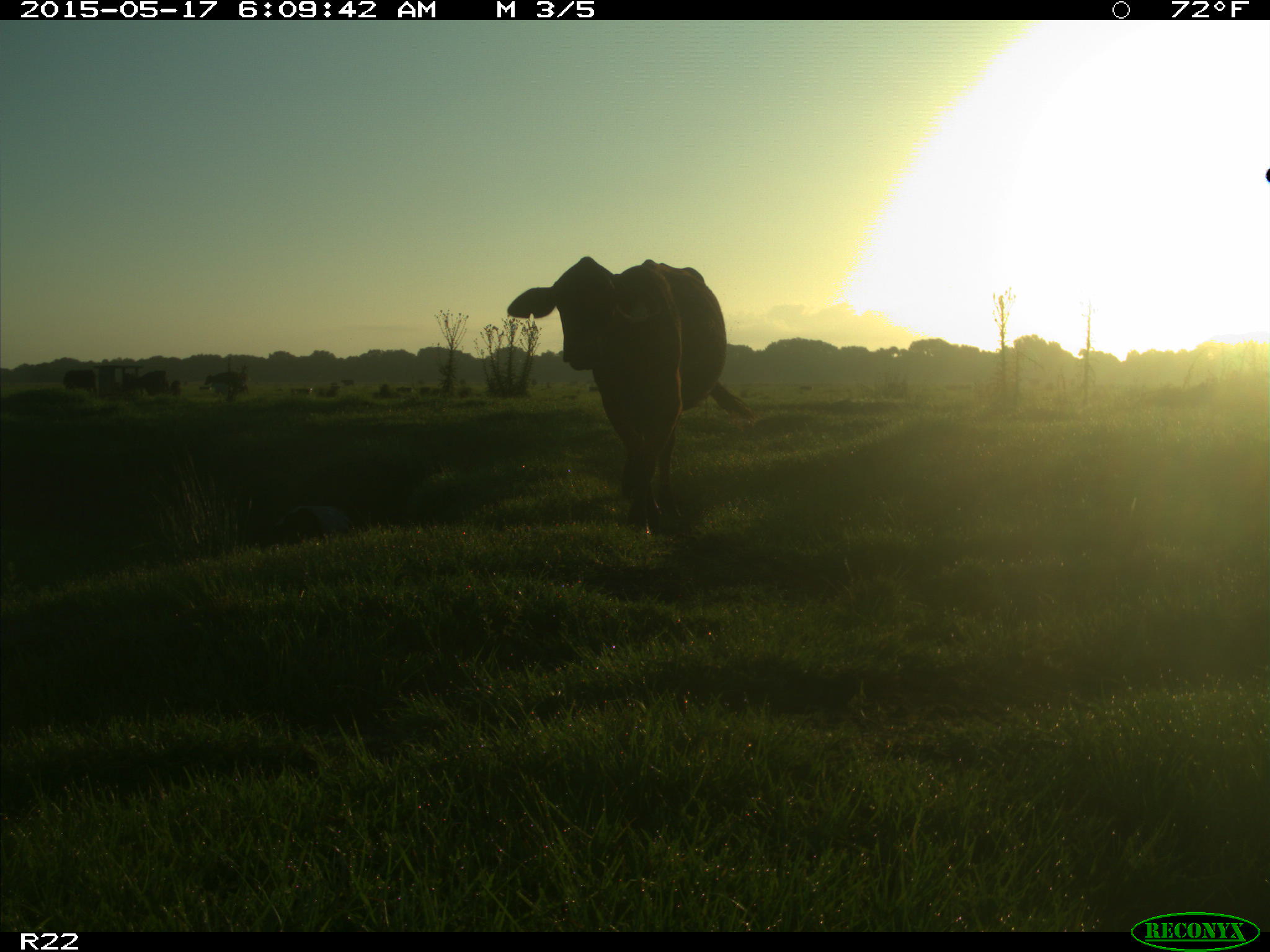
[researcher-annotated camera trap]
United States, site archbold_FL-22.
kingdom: Animalia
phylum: Chordata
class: Mammalia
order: Artiodactyla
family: Bovidae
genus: Bos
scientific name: Bos taurus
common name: domestic cow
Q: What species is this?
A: Bos taurus (domestic cow).